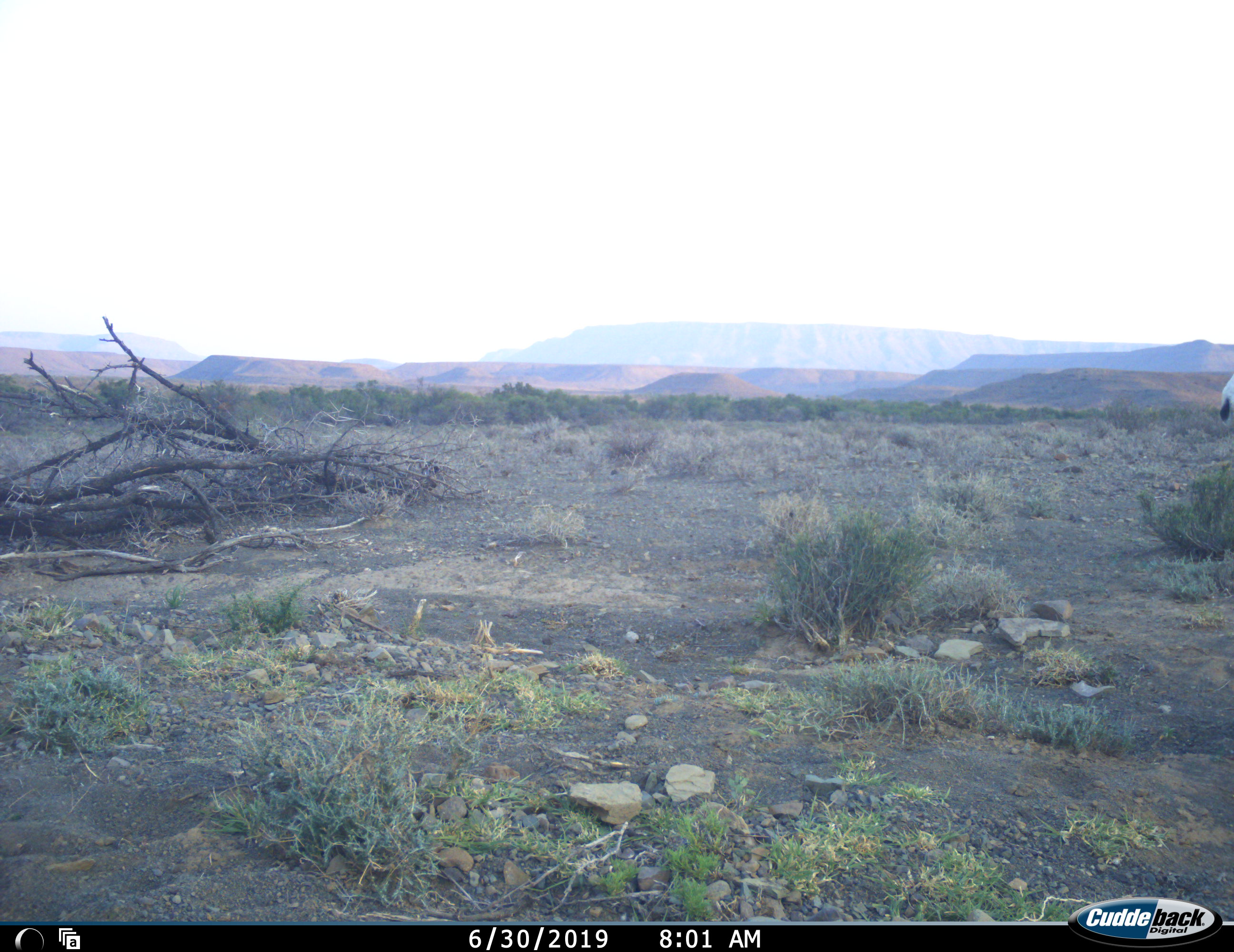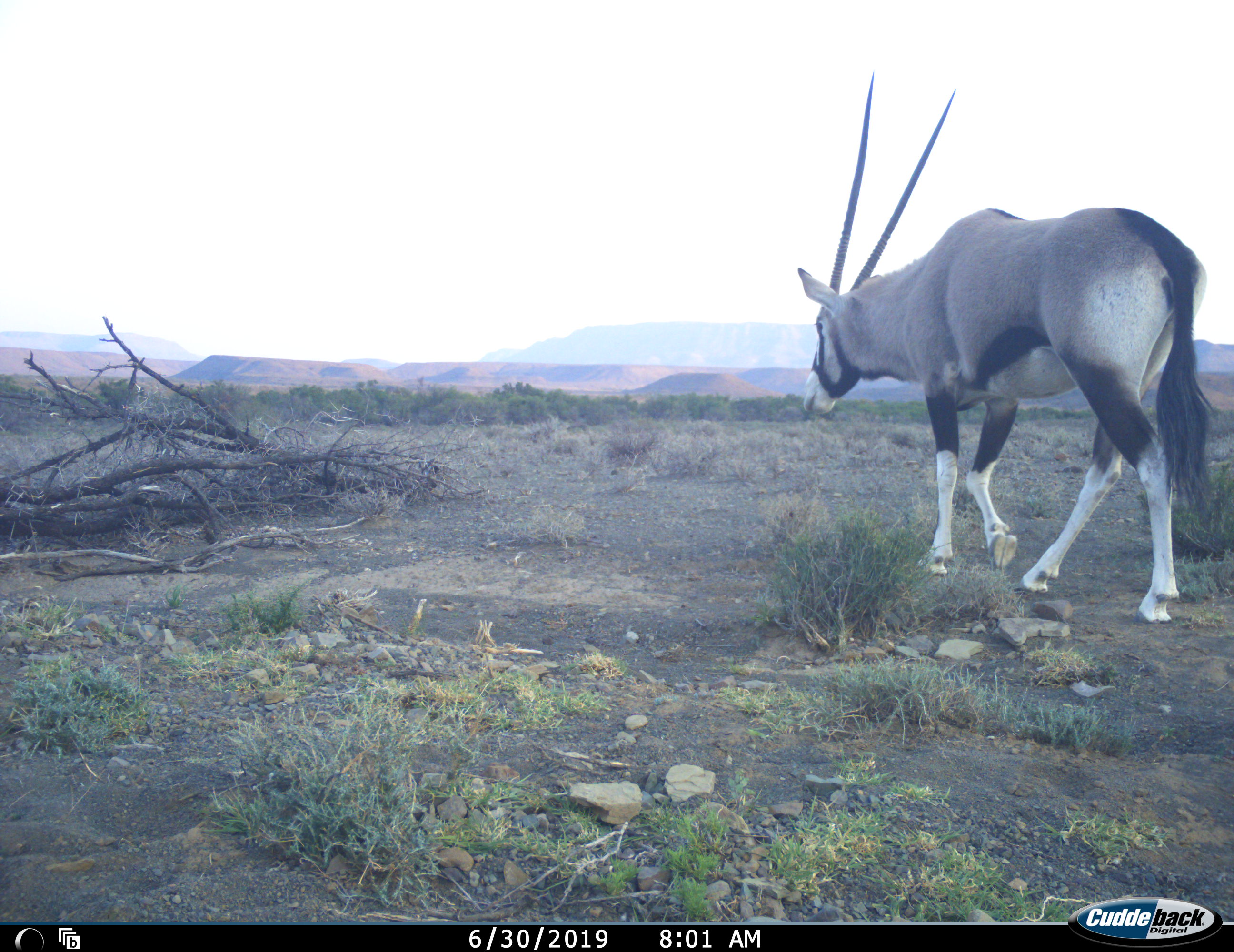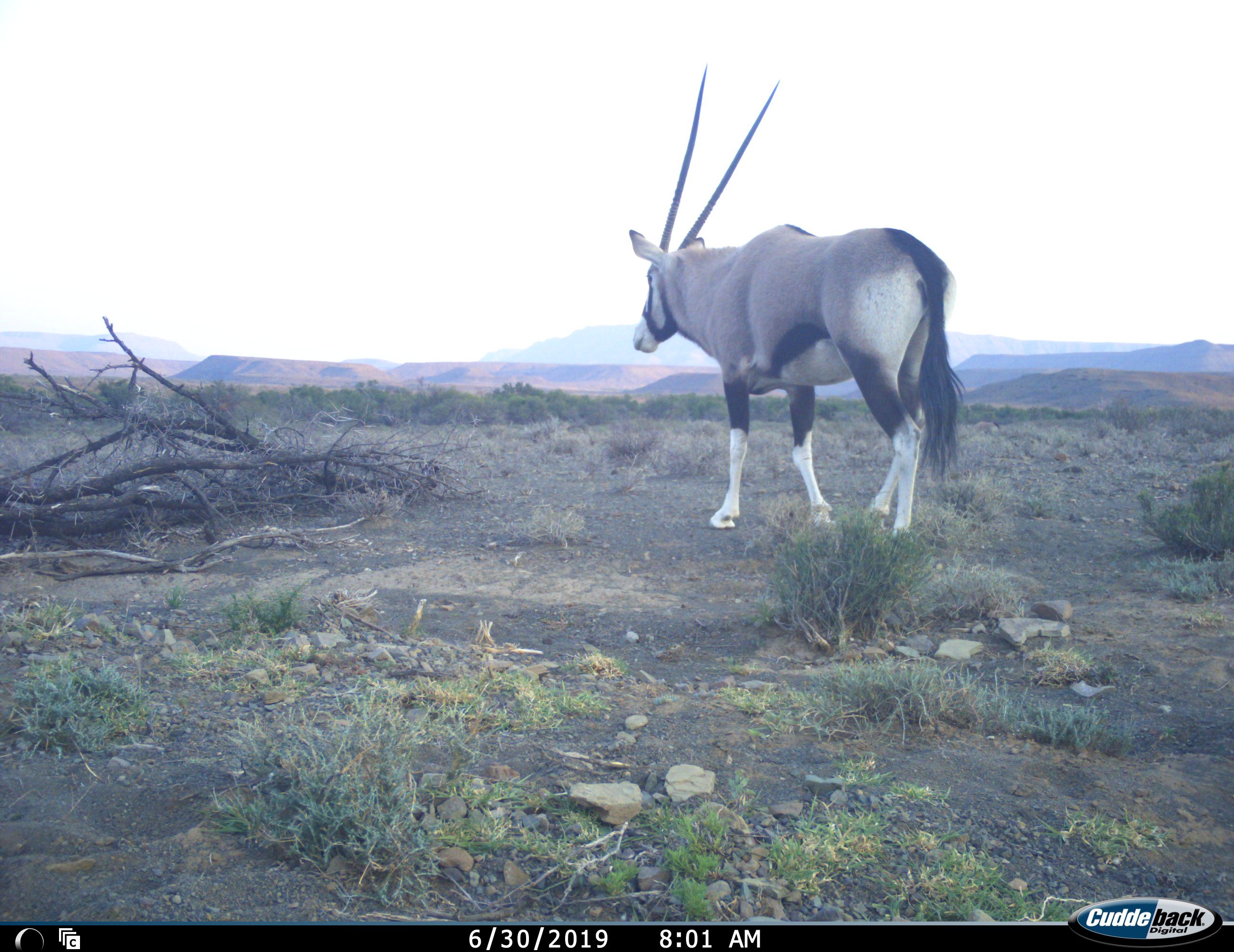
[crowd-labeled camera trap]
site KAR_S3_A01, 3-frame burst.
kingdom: Animalia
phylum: Chordata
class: Mammalia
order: Artiodactyla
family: Bovidae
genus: Oryx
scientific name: Oryx gazella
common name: gemsbok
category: oryx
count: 1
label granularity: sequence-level